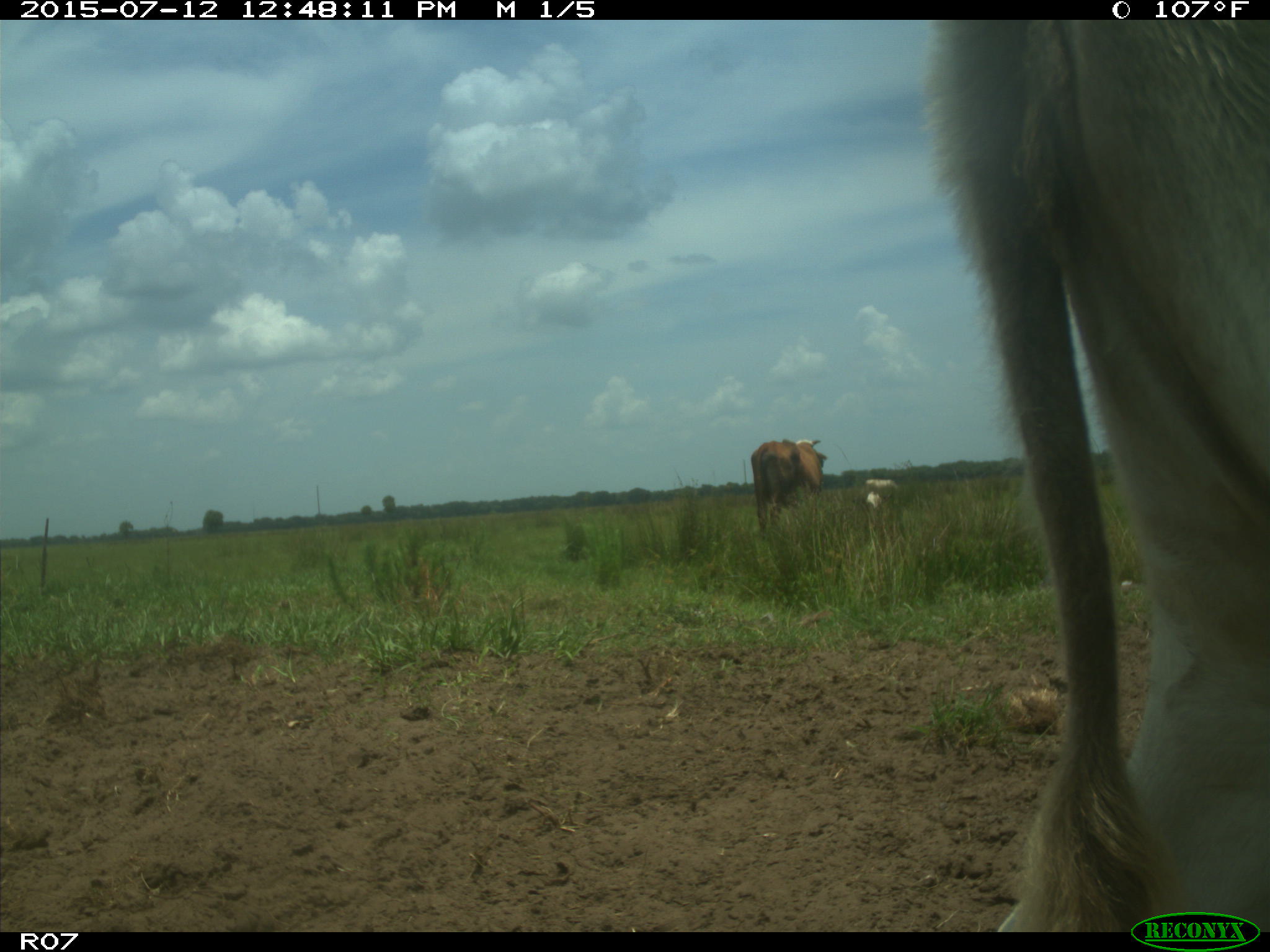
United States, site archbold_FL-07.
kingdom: Animalia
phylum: Chordata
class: Mammalia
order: Artiodactyla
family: Bovidae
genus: Bos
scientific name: Bos taurus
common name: domestic cow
Bos taurus (domestic cow).